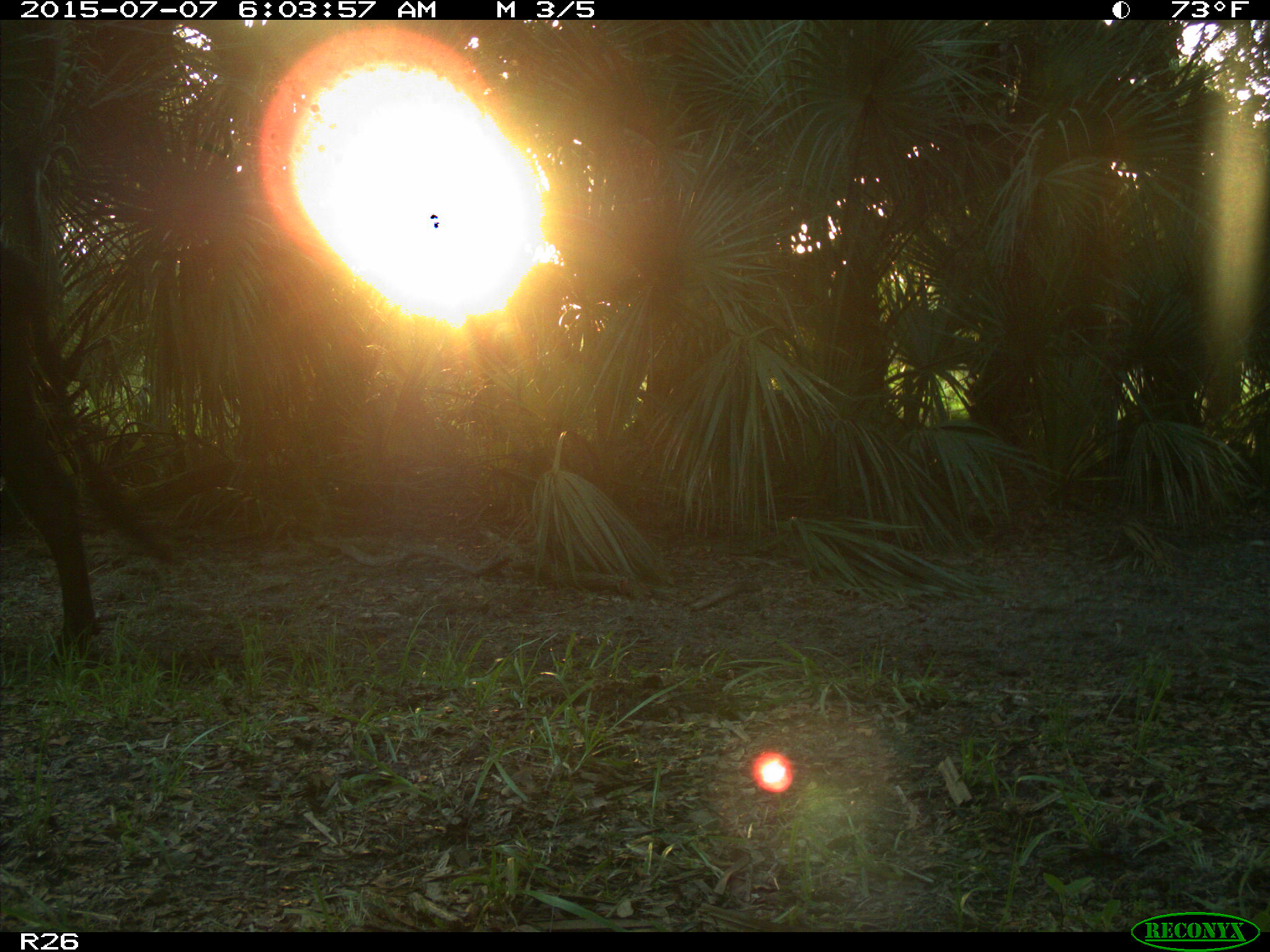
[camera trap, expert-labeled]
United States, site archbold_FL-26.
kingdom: Animalia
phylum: Chordata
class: Mammalia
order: Artiodactyla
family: Bovidae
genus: Bos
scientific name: Bos taurus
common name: domestic cow